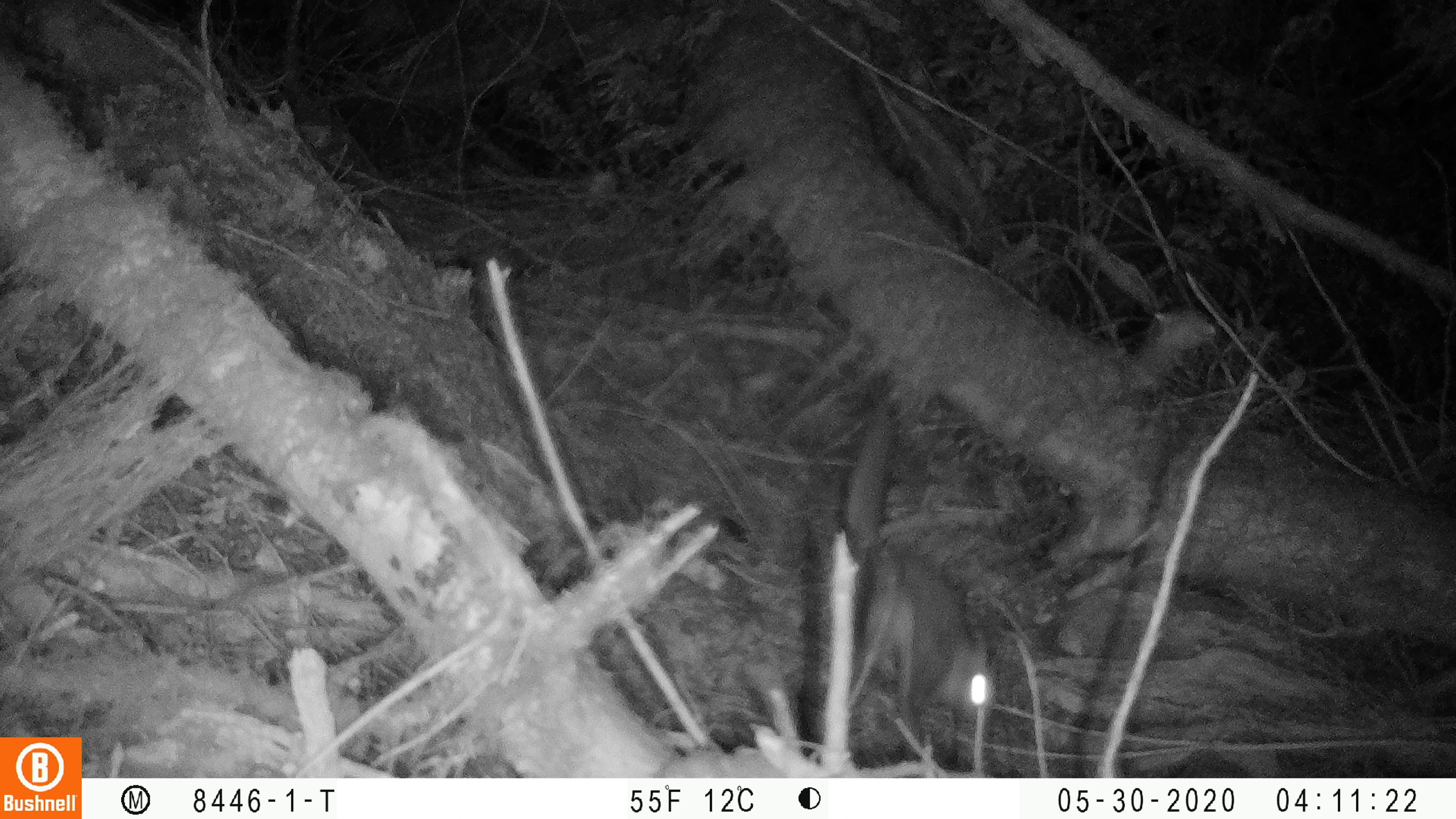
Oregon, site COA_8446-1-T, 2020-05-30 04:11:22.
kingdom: Animalia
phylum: Chordata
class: Mammalia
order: Rodentia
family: Sciuridae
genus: Glaucomys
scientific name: Glaucomys oregonensis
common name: humboldt's flying squirrel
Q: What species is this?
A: Humboldt's flying squirrel (Glaucomys oregonensis).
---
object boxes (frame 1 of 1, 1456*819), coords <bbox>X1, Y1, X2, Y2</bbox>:
humboldt's flying squirrel: <bbox>833, 397, 1016, 753</bbox>